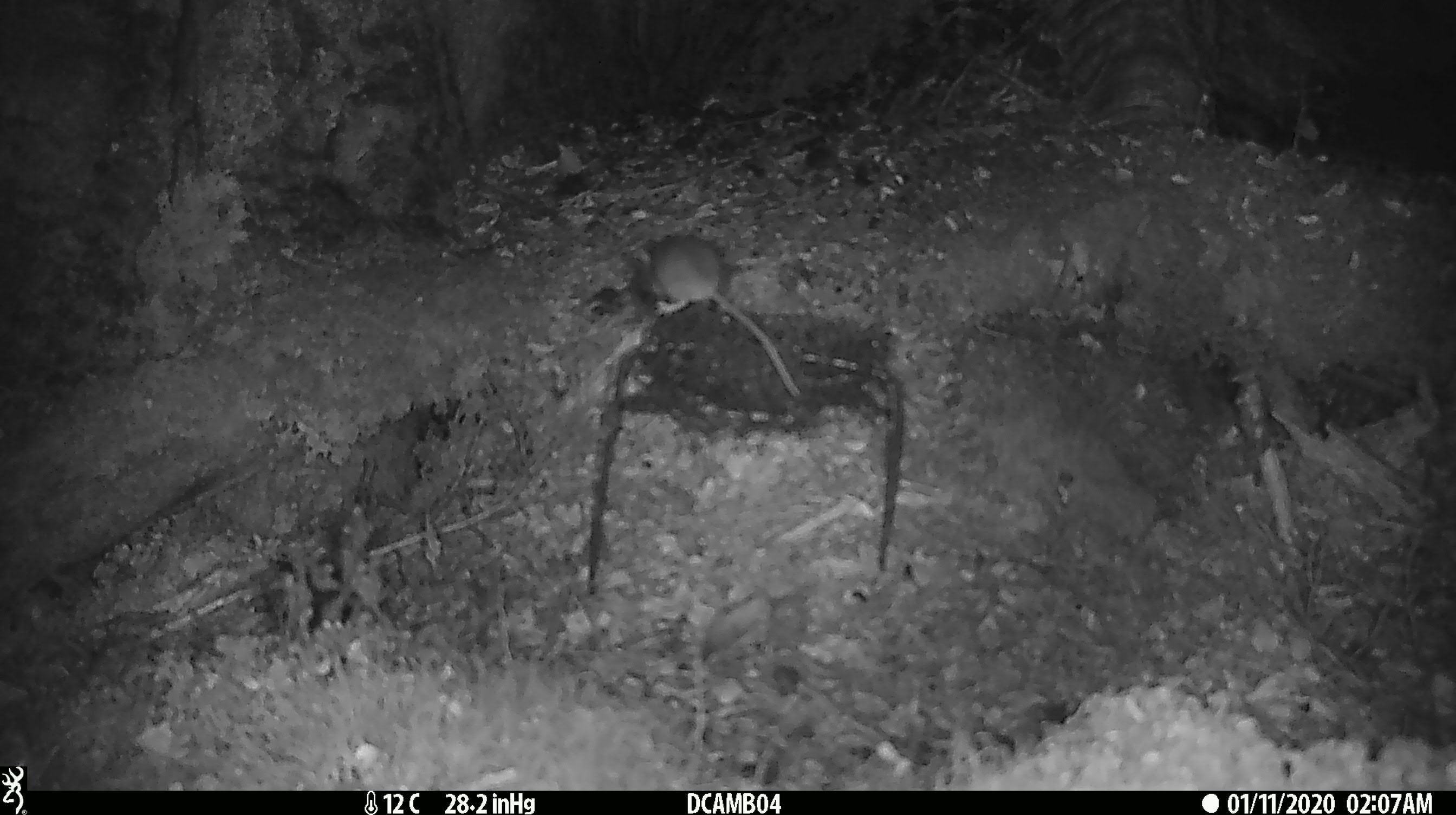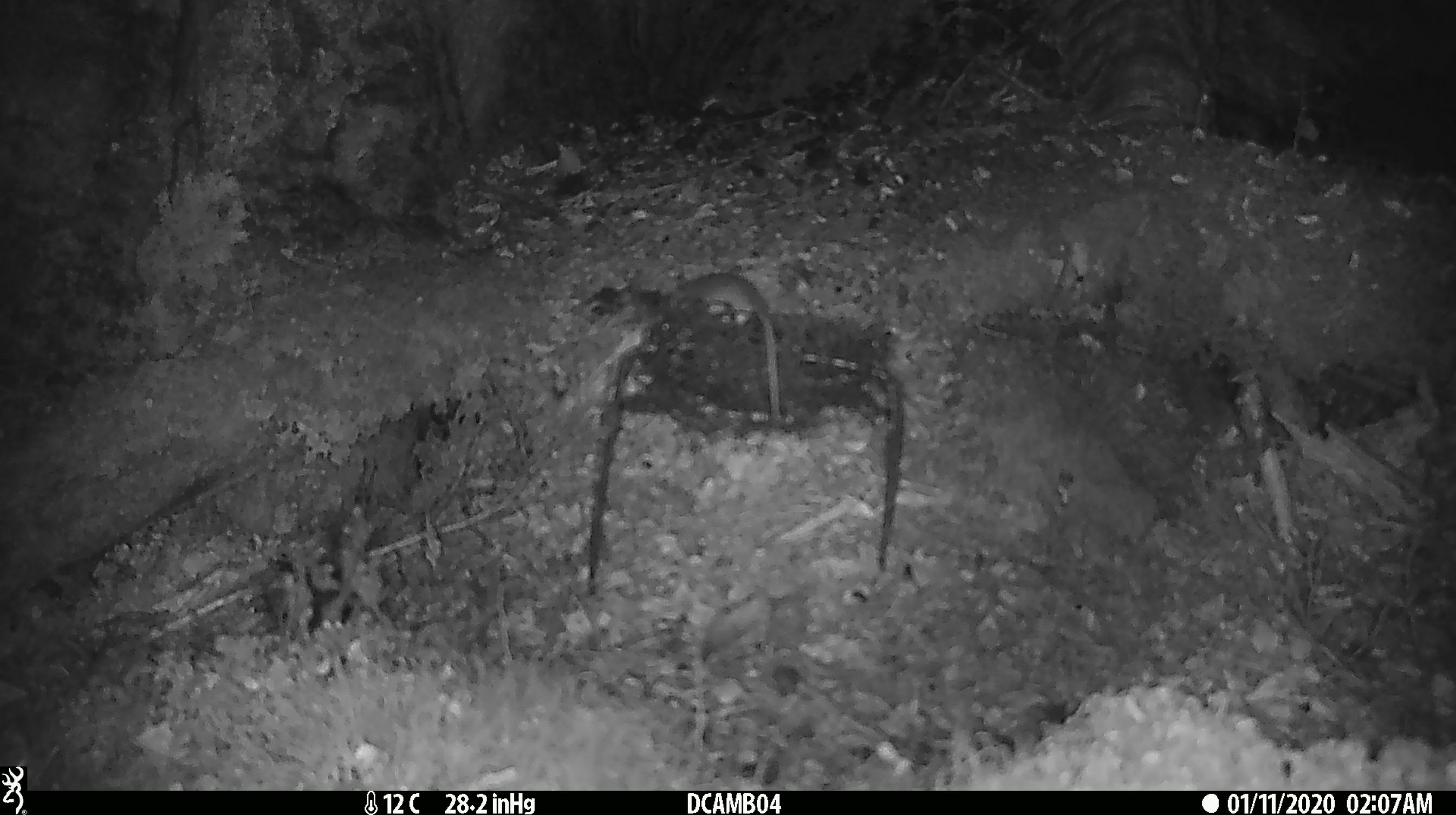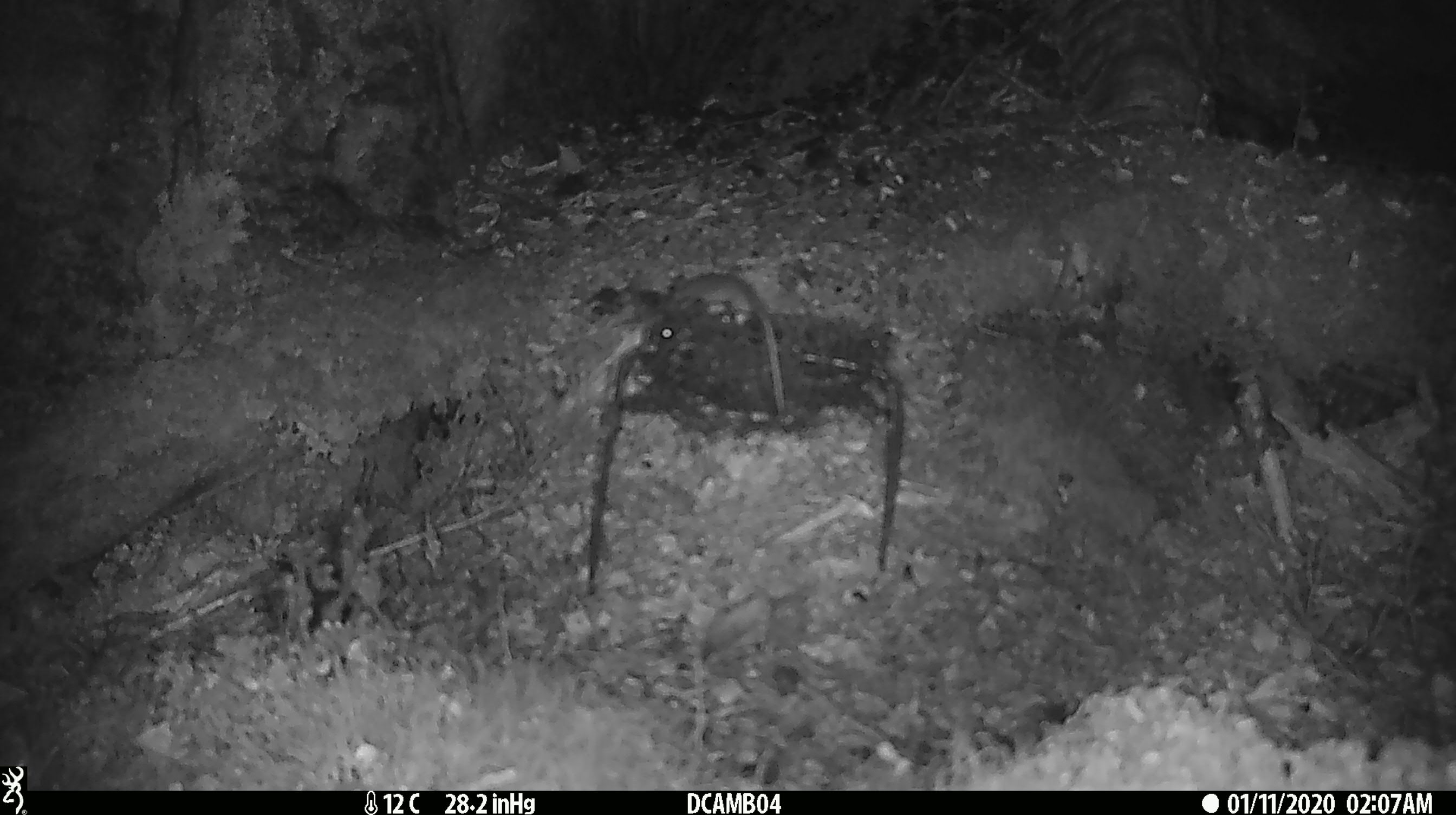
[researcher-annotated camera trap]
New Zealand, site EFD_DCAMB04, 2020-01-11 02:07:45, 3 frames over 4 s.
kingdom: Animalia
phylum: Chordata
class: Mammalia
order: Rodentia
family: Muridae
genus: Mus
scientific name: Mus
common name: mouse